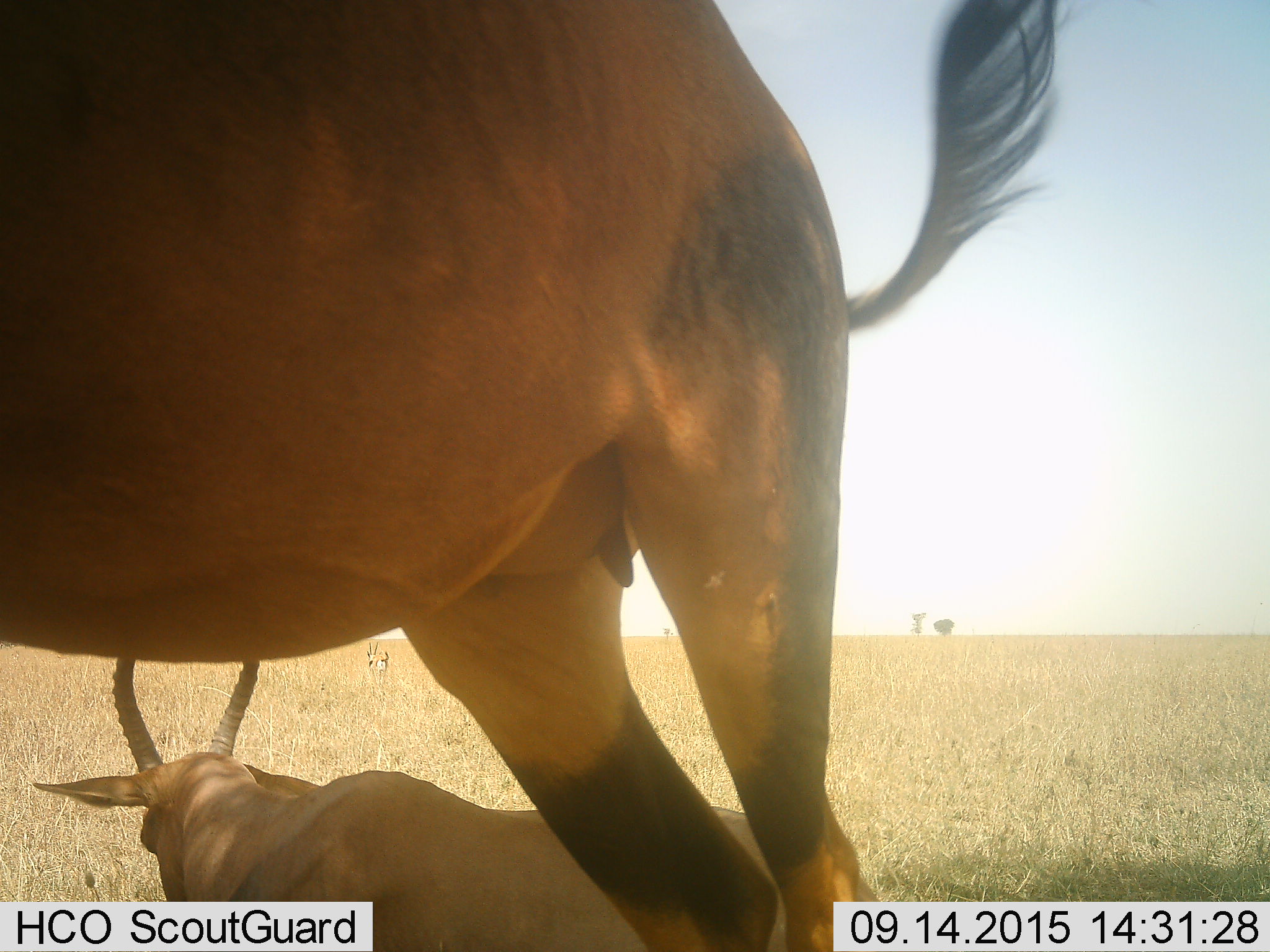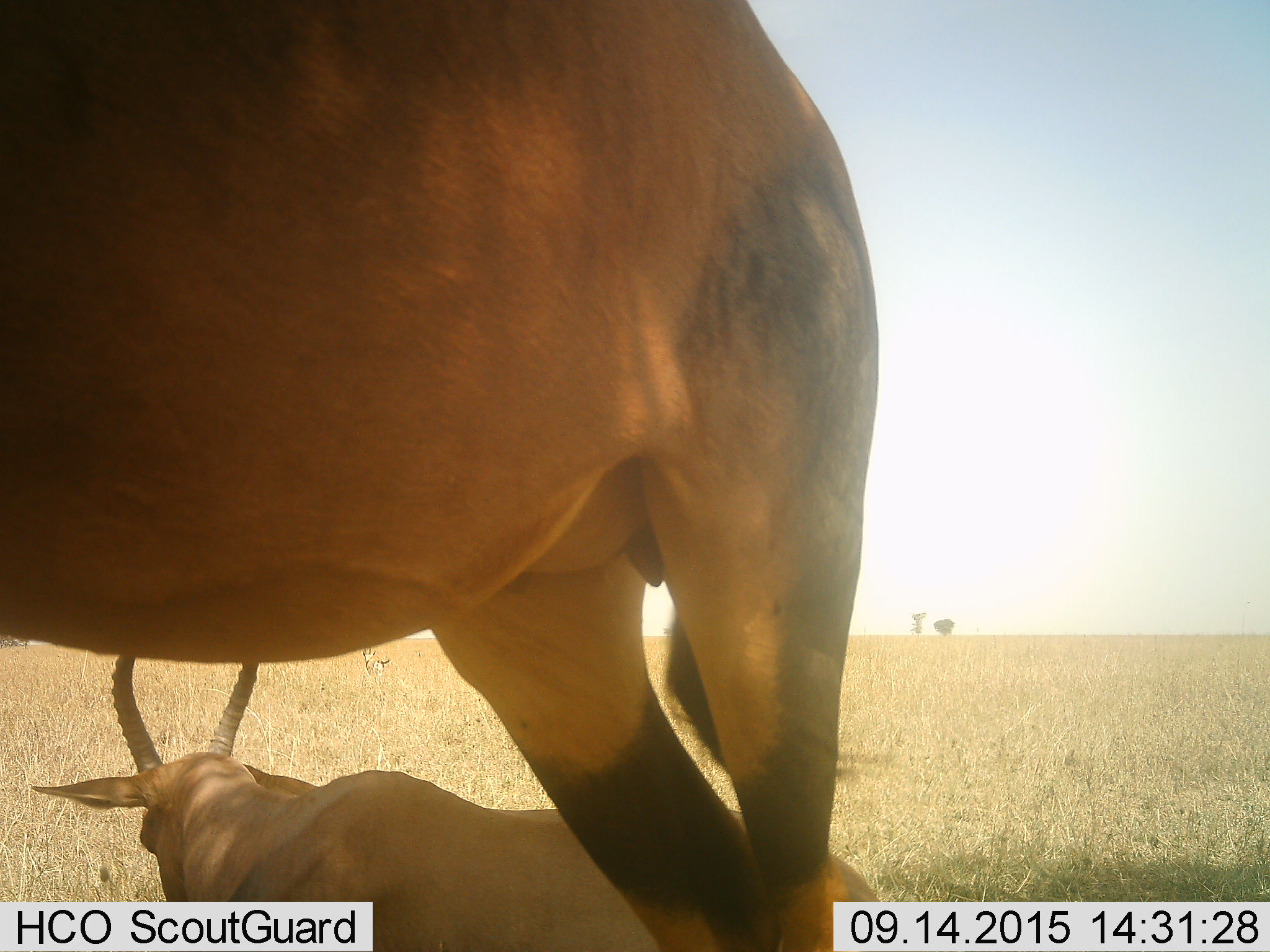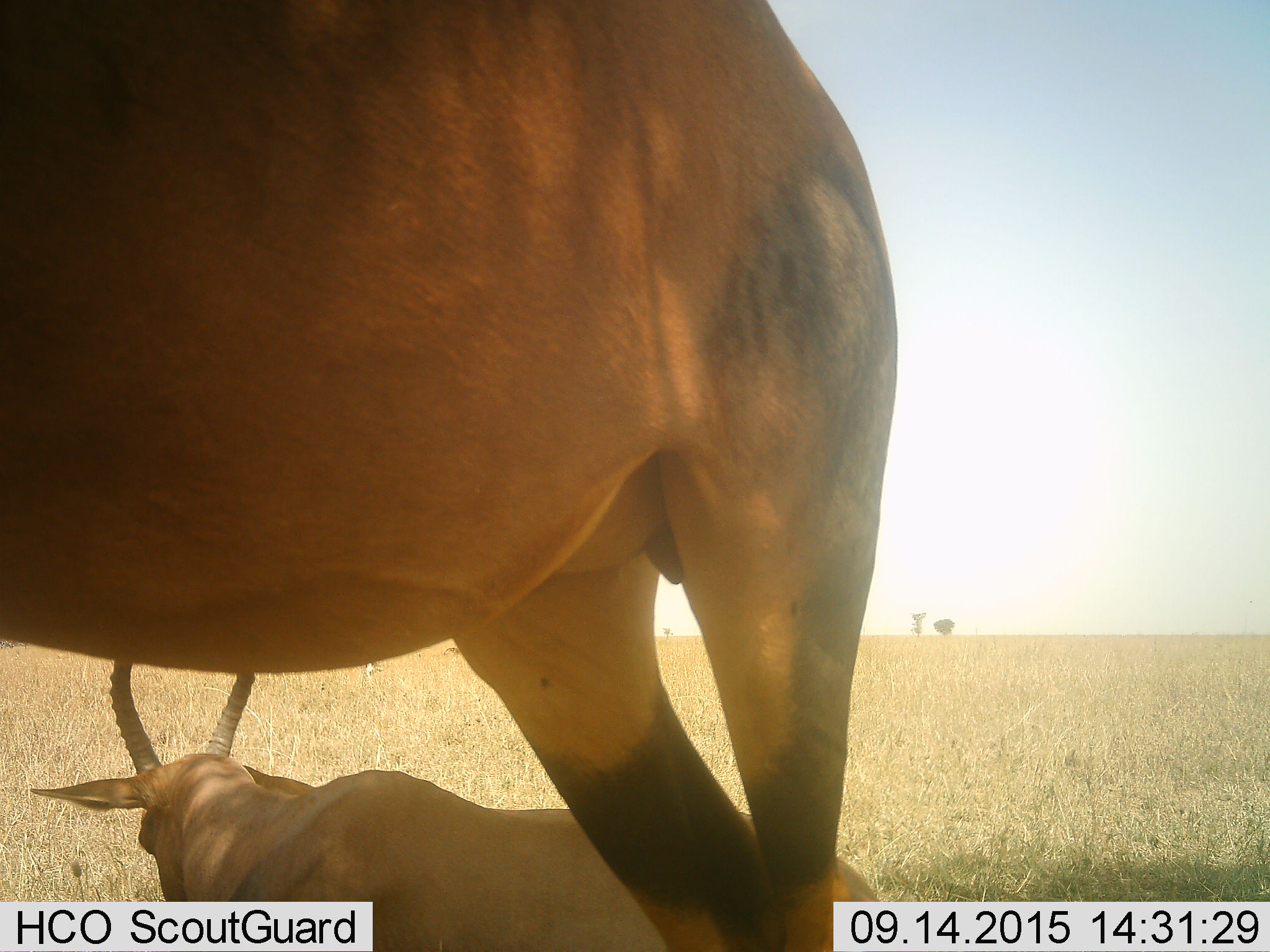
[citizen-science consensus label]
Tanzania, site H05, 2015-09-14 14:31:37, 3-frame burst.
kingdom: Animalia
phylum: Chordata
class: Mammalia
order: Artiodactyla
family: Bovidae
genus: Eudorcas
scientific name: Eudorcas thomsonii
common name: thomson's gazelle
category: gazellethomsons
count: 1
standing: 0%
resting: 0%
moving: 100%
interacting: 0%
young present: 0%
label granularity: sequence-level